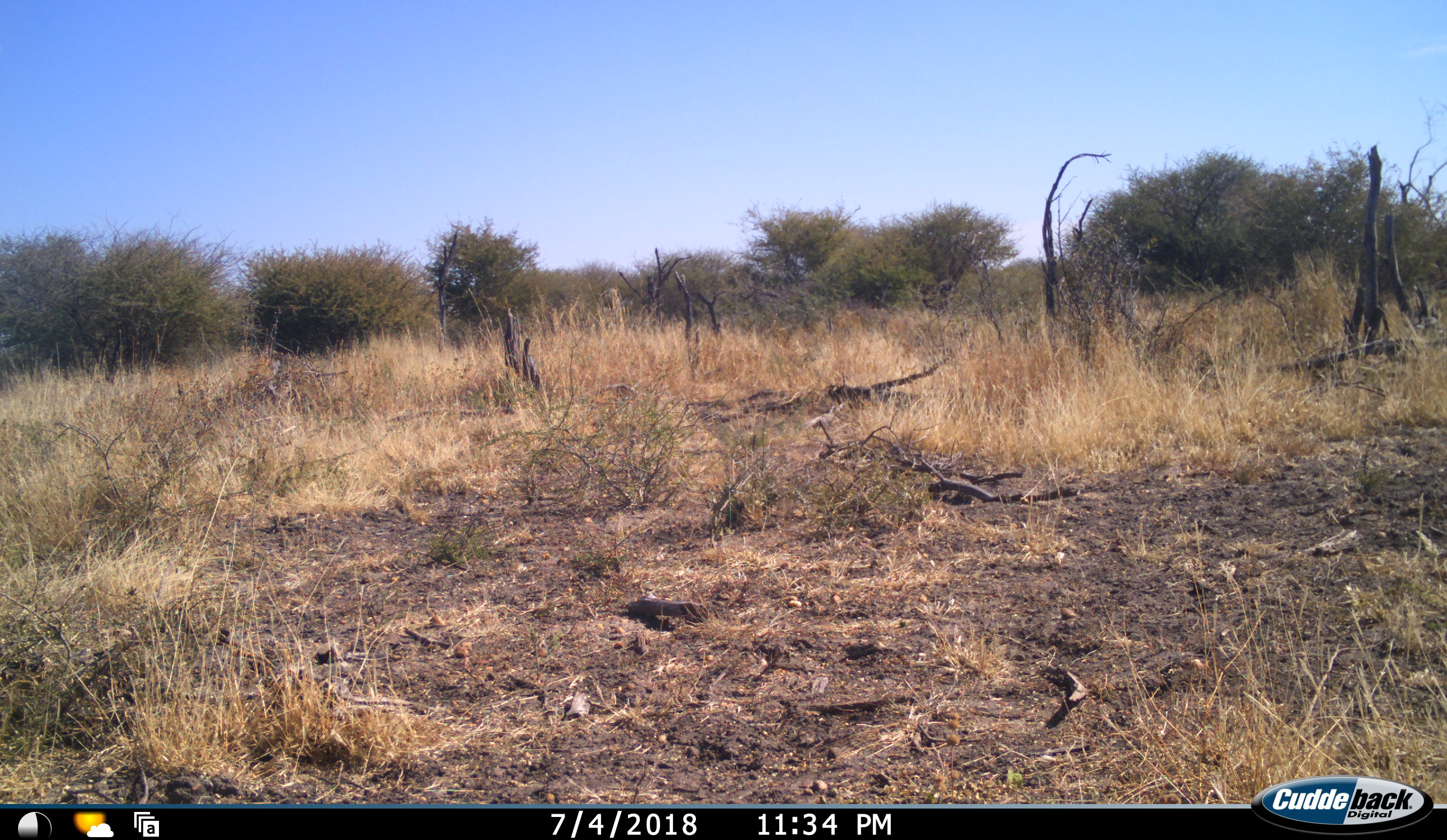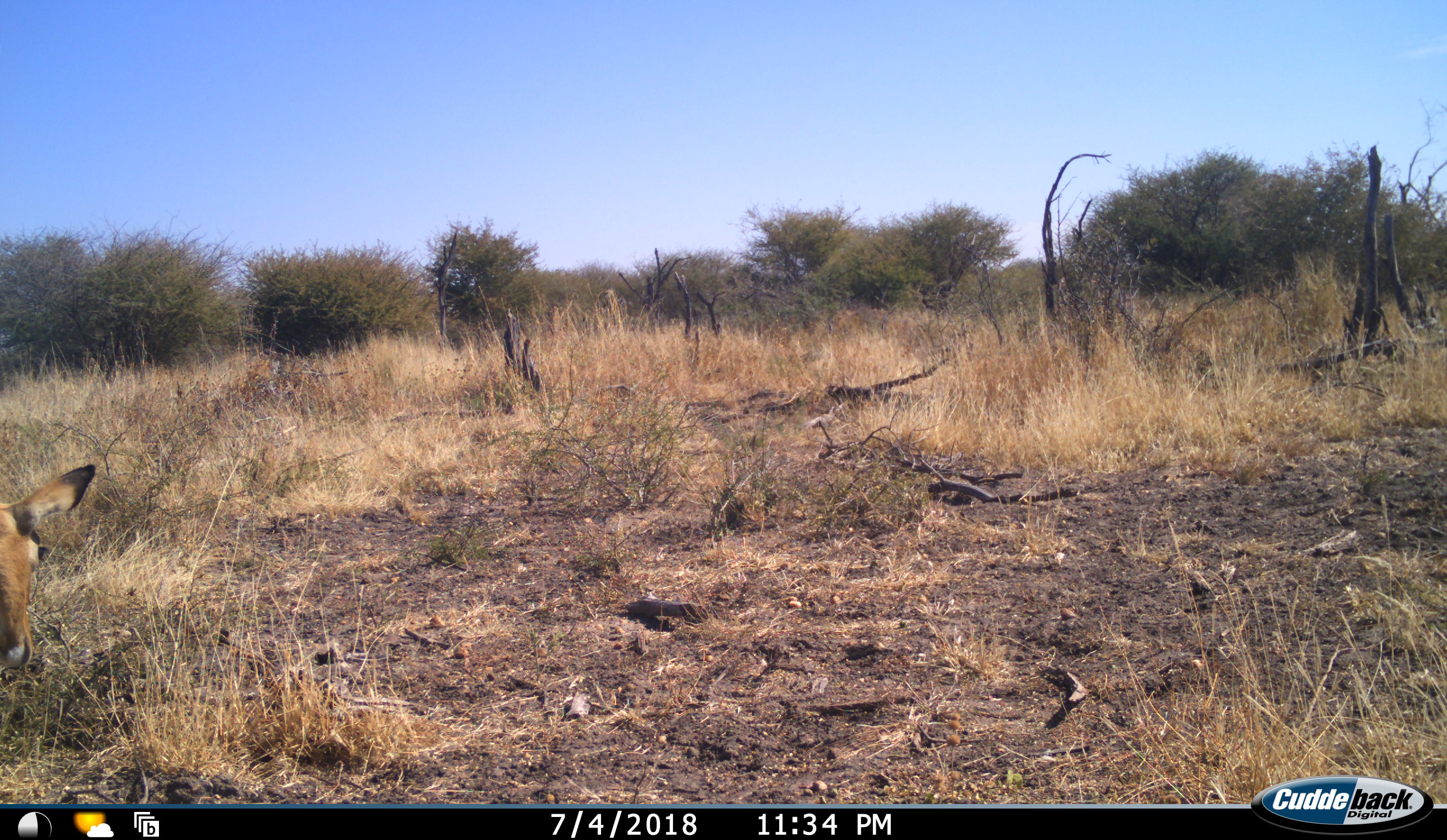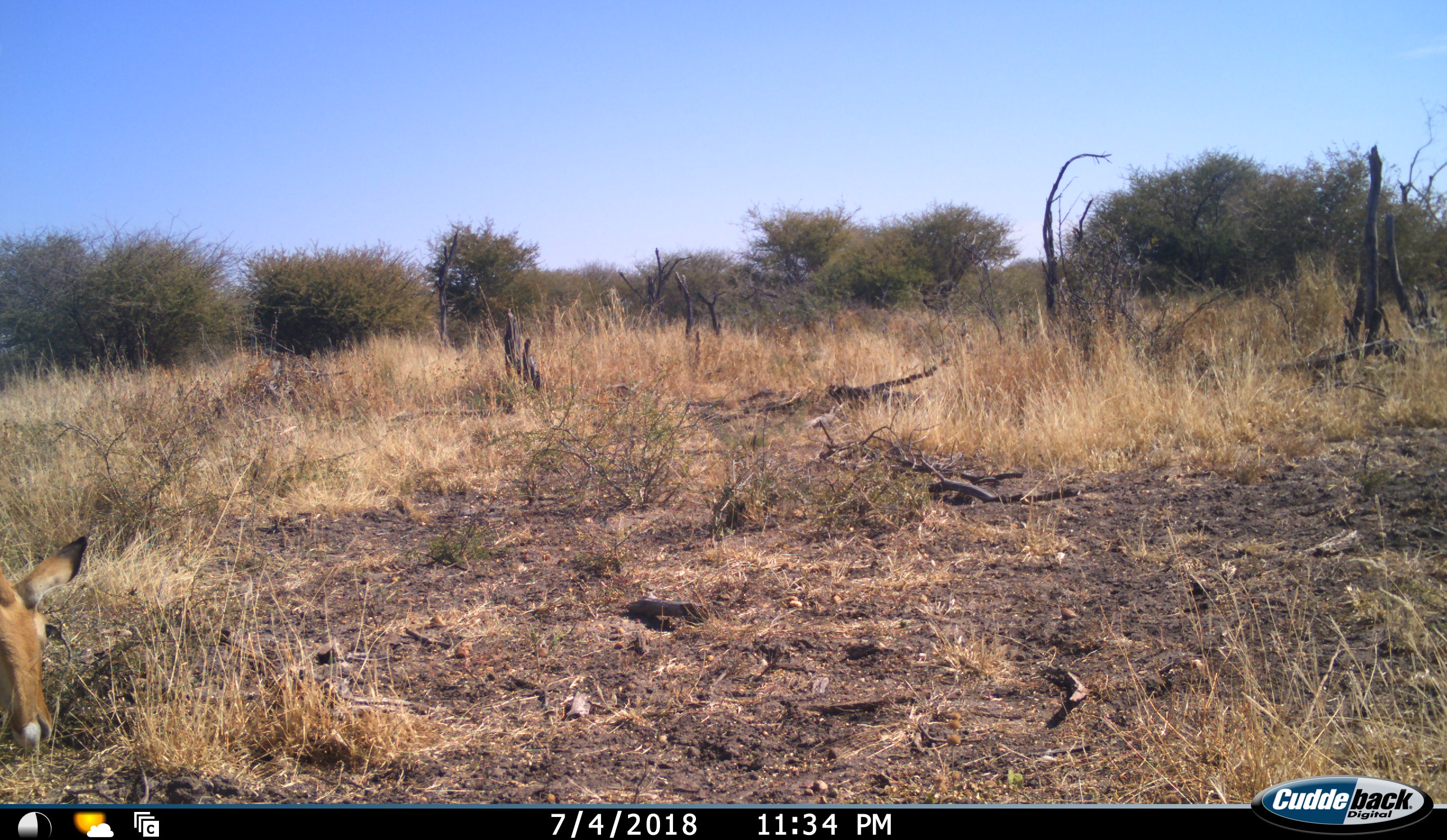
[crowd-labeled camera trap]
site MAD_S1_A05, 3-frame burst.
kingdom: Animalia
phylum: Chordata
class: Mammalia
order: Artiodactyla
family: Bovidae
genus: Aepyceros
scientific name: Aepyceros melampus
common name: impala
Impala (Aepyceros melampus), count 1. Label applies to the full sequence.